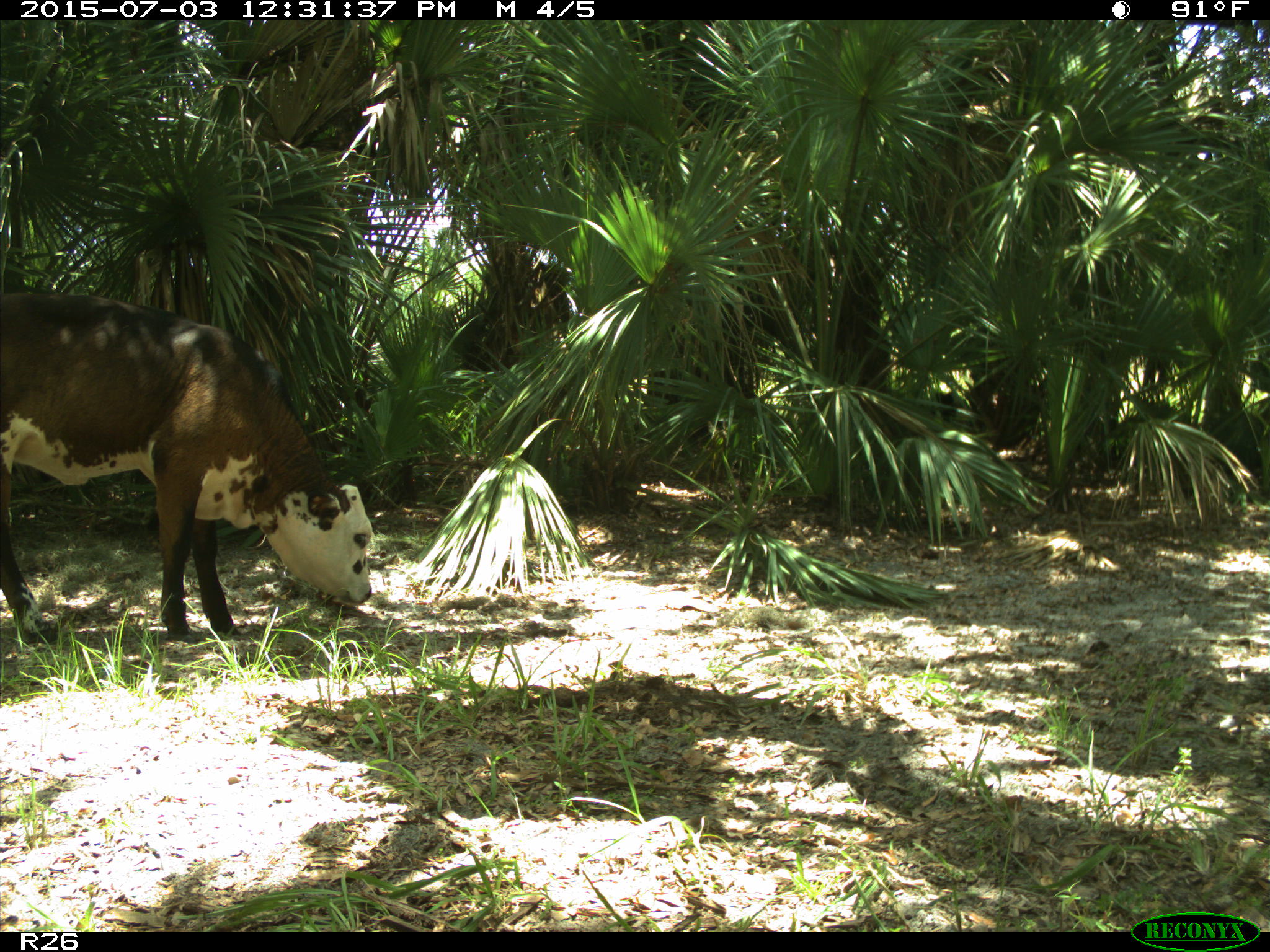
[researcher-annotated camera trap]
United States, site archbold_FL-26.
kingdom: Animalia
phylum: Chordata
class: Mammalia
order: Artiodactyla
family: Bovidae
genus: Bos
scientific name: Bos taurus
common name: domestic cow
Bos taurus (domestic cow).